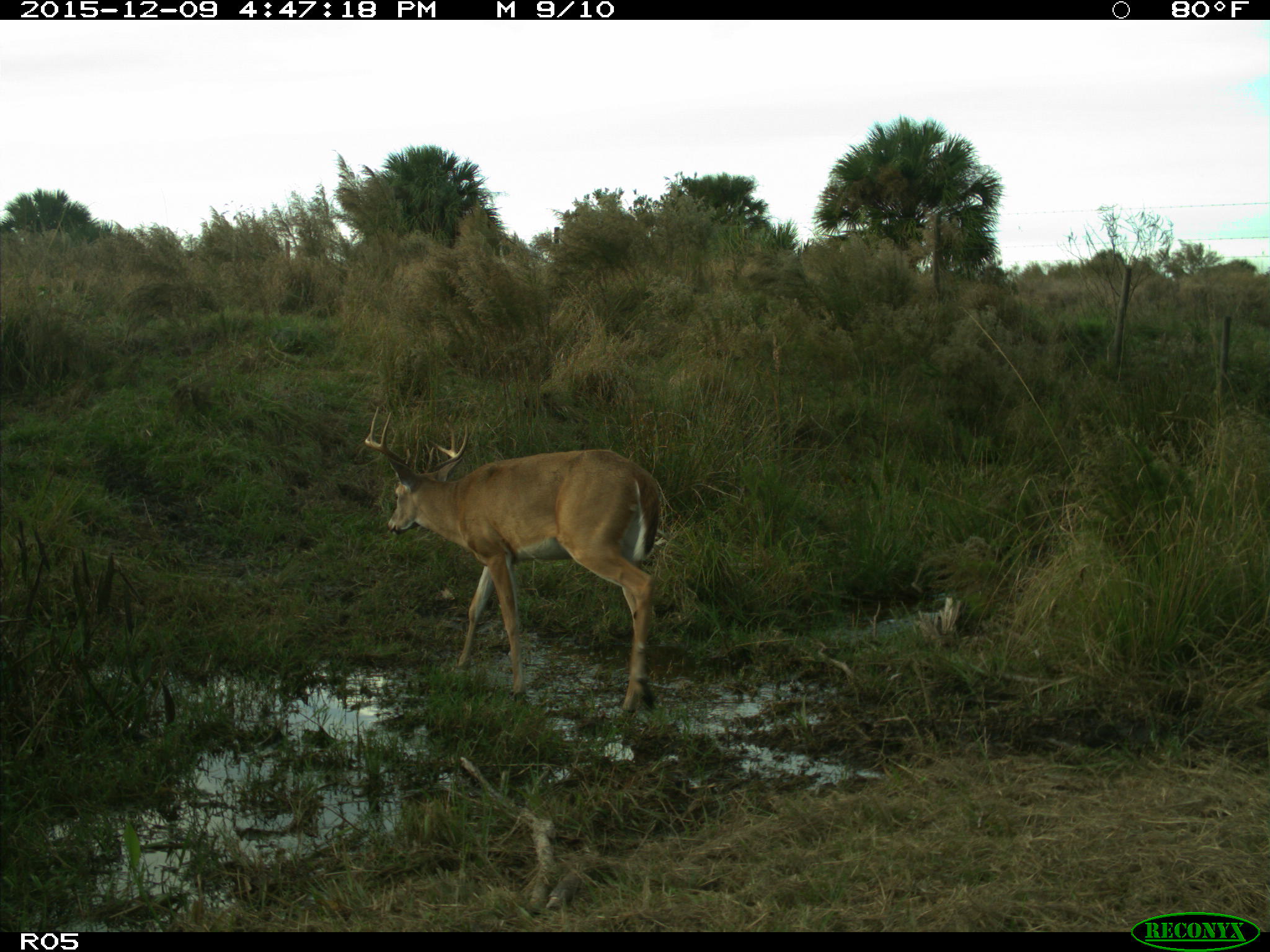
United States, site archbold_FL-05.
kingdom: Animalia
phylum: Chordata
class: Mammalia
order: Artiodactyla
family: Cervidae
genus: Odocoileus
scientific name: Odocoileus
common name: deer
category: unidentified deer